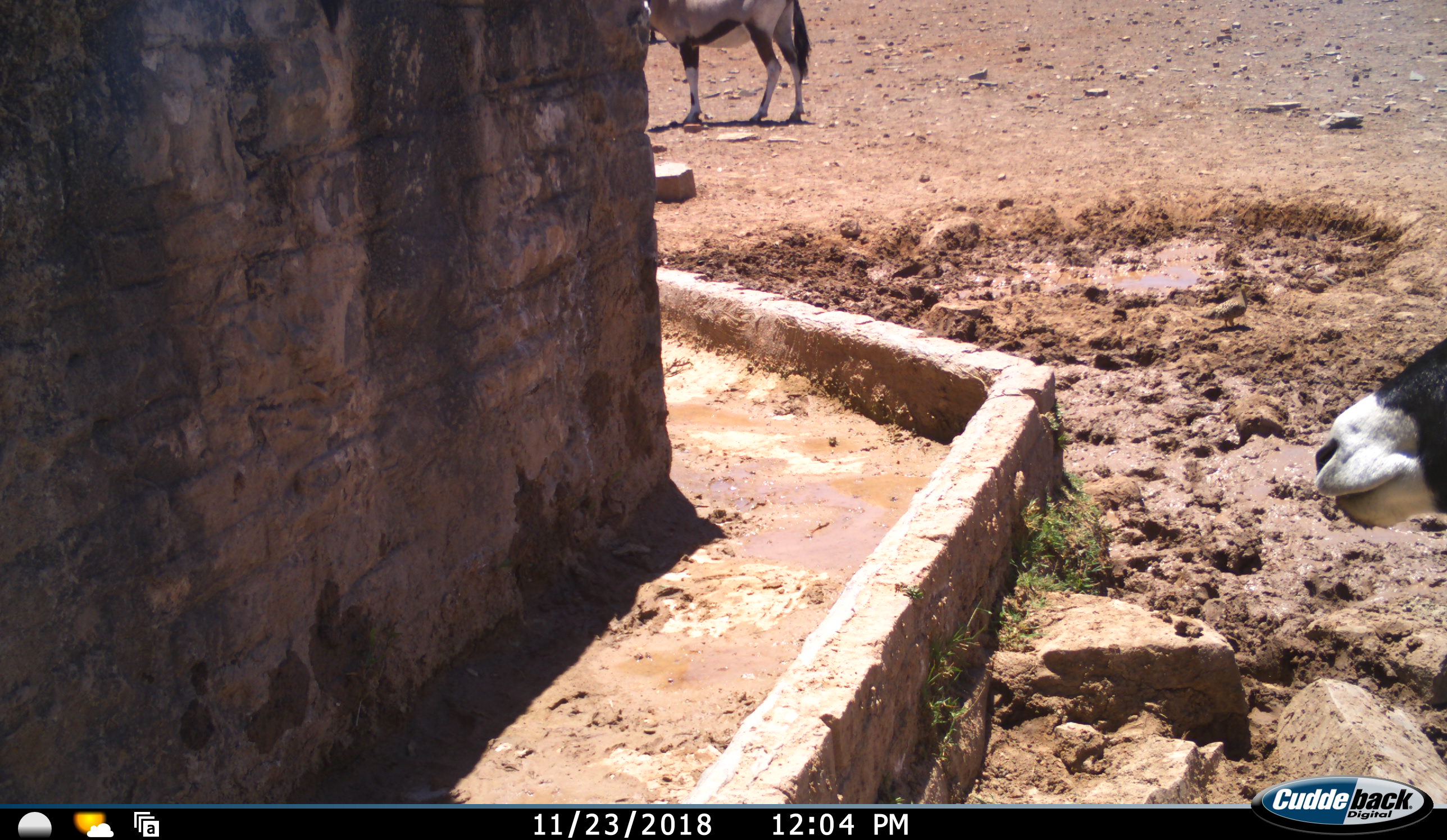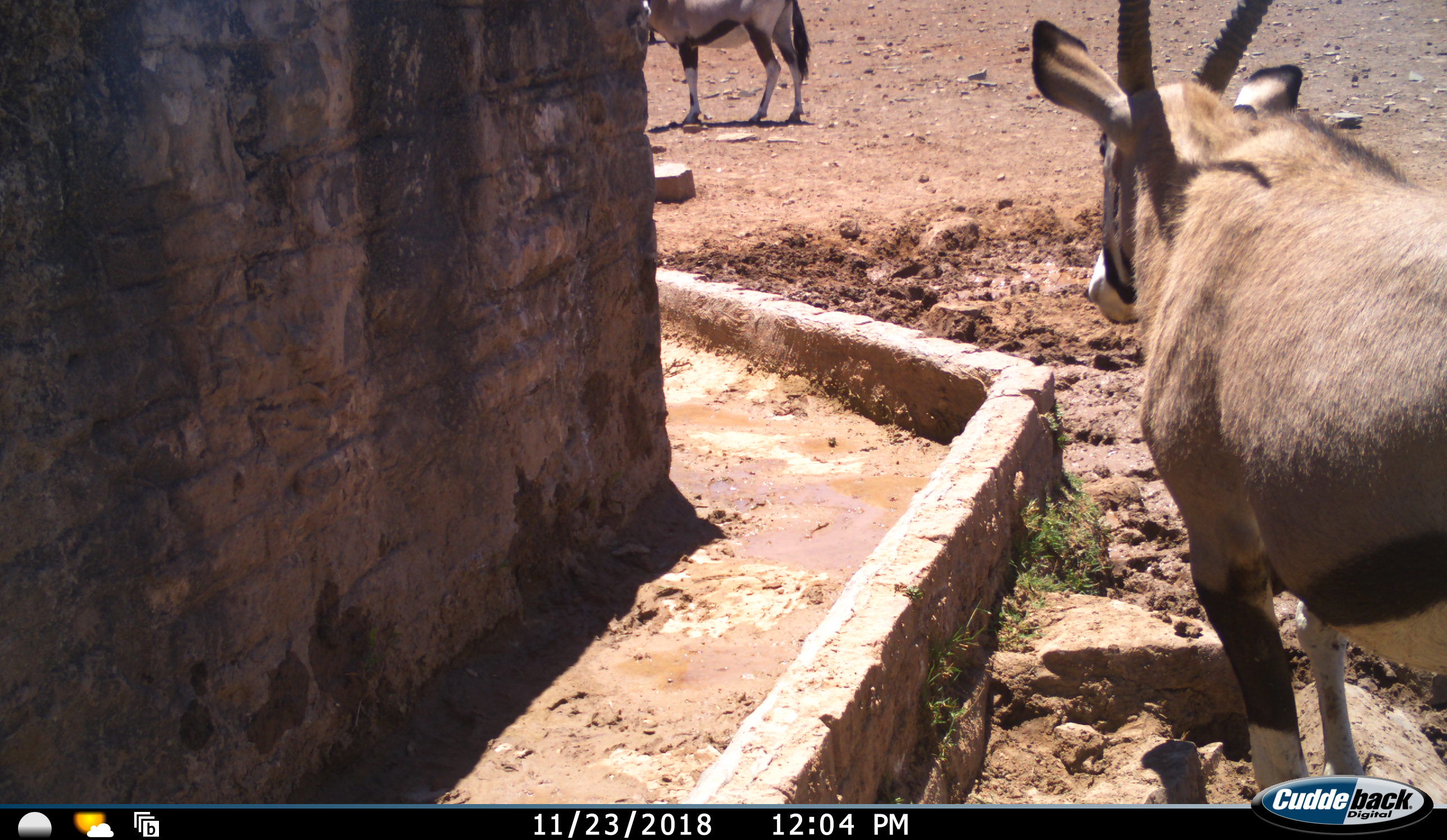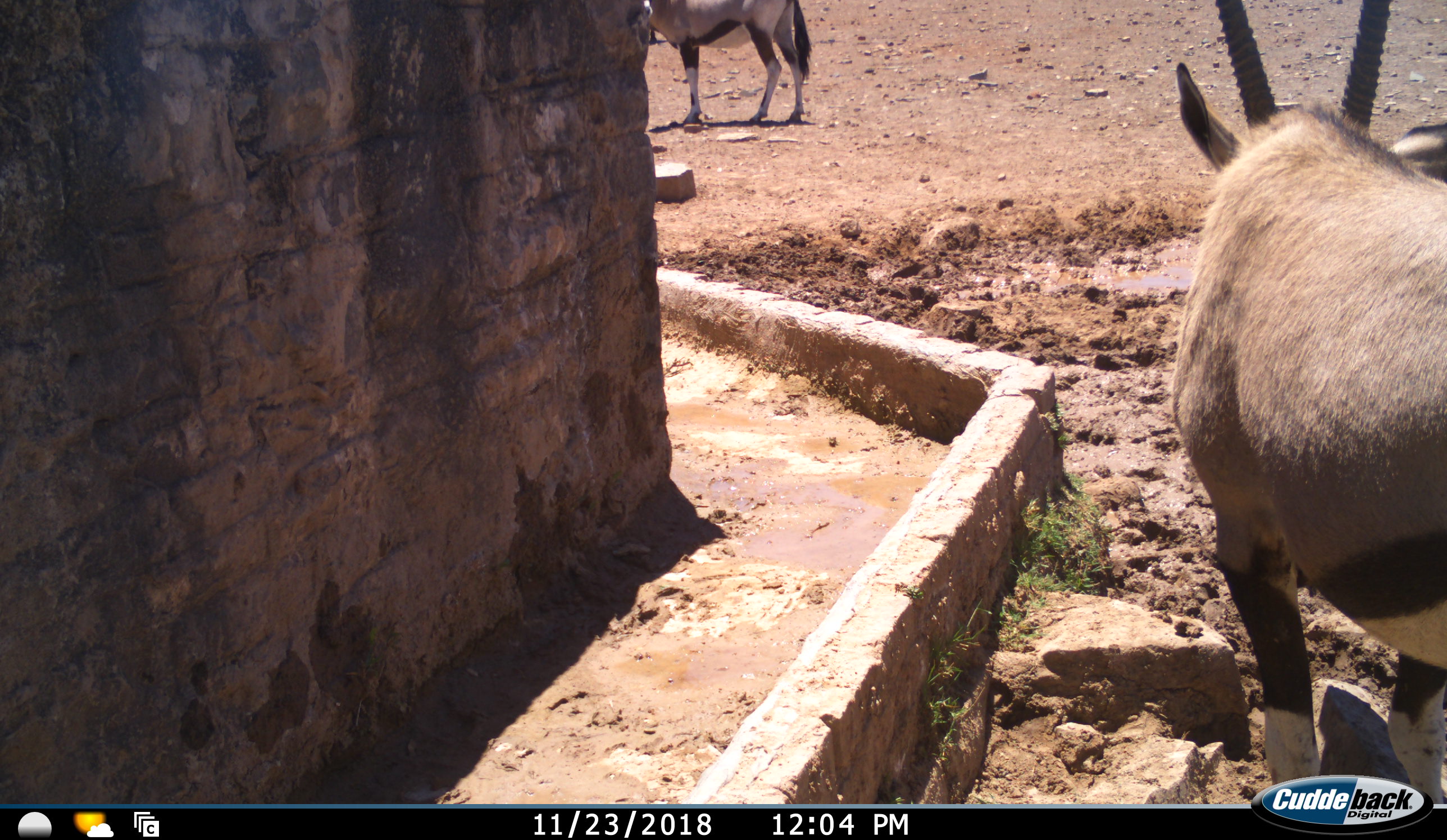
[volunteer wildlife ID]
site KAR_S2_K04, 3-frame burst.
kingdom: Animalia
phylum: Chordata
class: Mammalia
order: Artiodactyla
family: Bovidae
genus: Oryx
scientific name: Oryx gazella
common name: gemsbok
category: oryx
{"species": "oryx (gemsbok) (Oryx gazella)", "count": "2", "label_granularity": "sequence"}